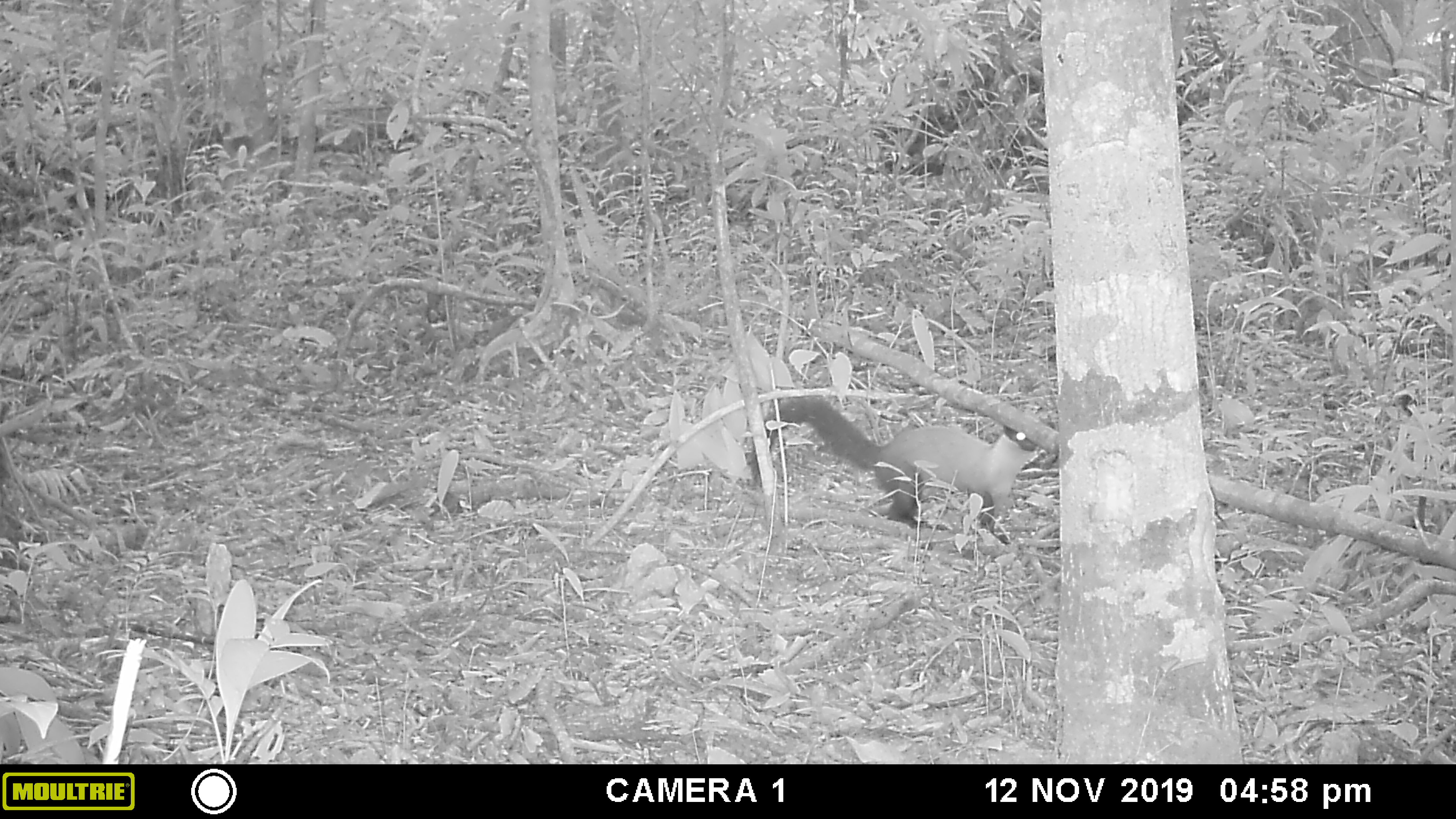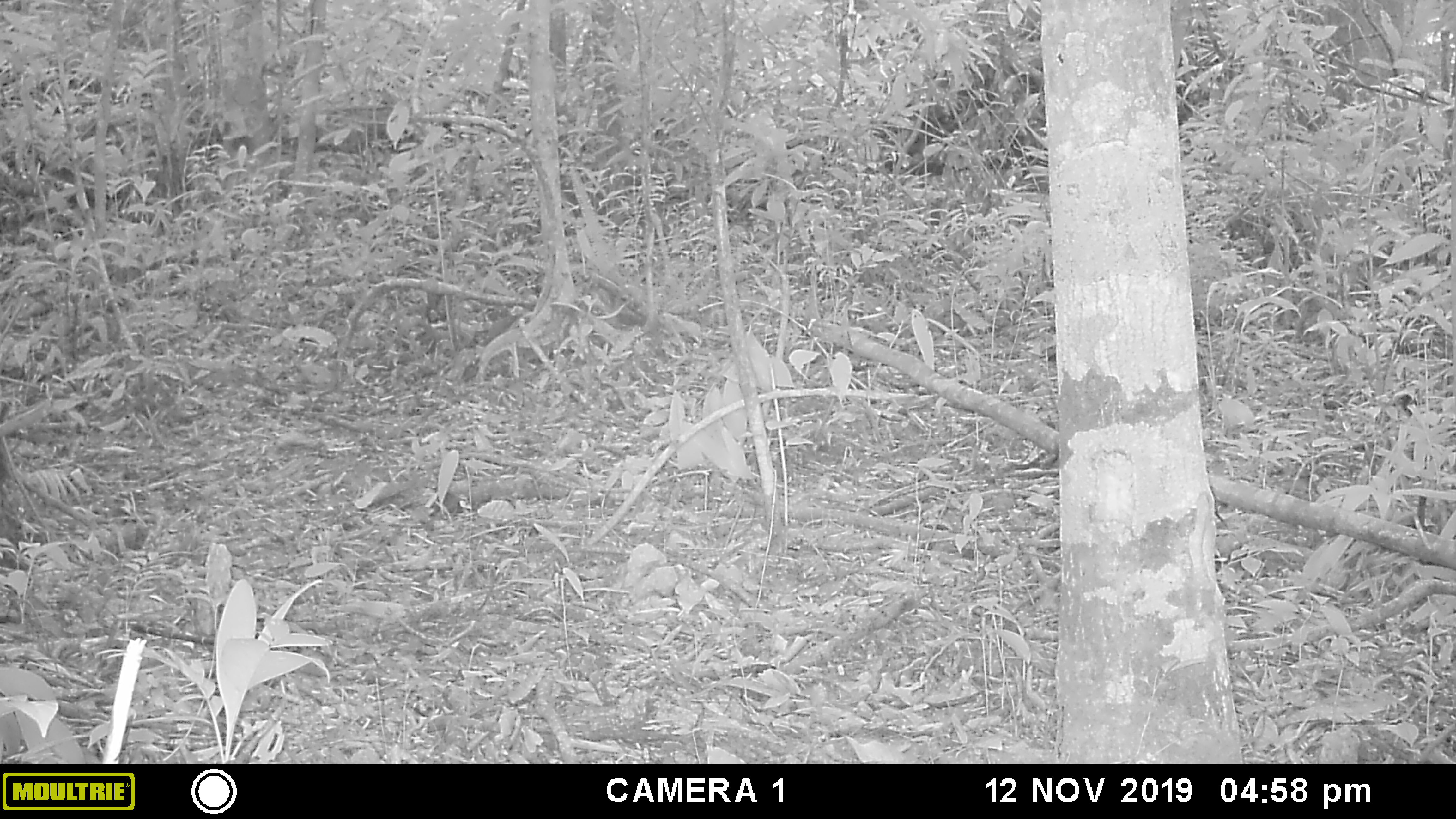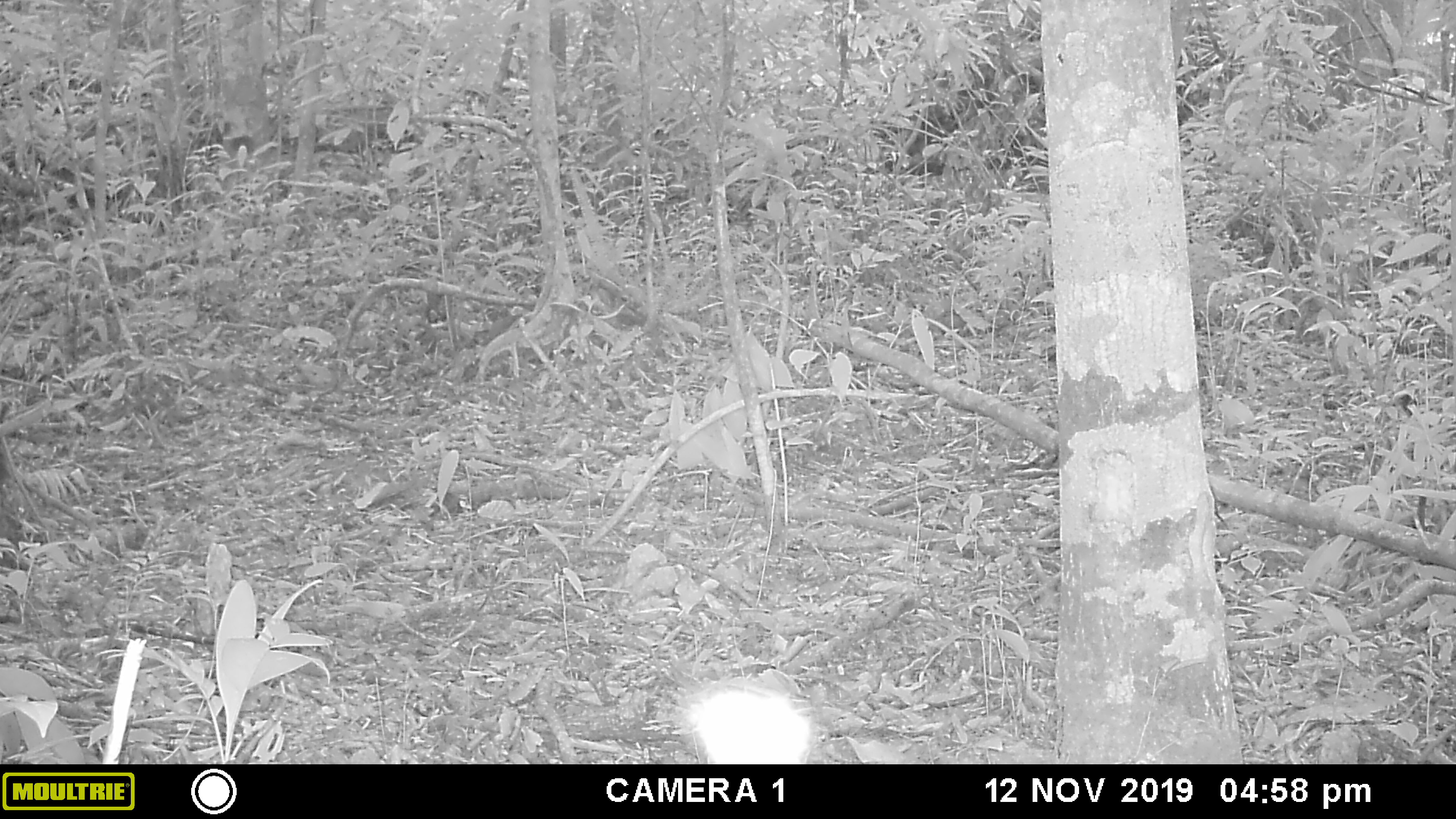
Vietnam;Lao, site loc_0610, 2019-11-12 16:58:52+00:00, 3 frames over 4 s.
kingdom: Animalia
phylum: Chordata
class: Mammalia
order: Carnivora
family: Mustelidae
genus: Martes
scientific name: Martes flavigula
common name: yellow-throated marten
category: yellow throated marten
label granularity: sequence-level